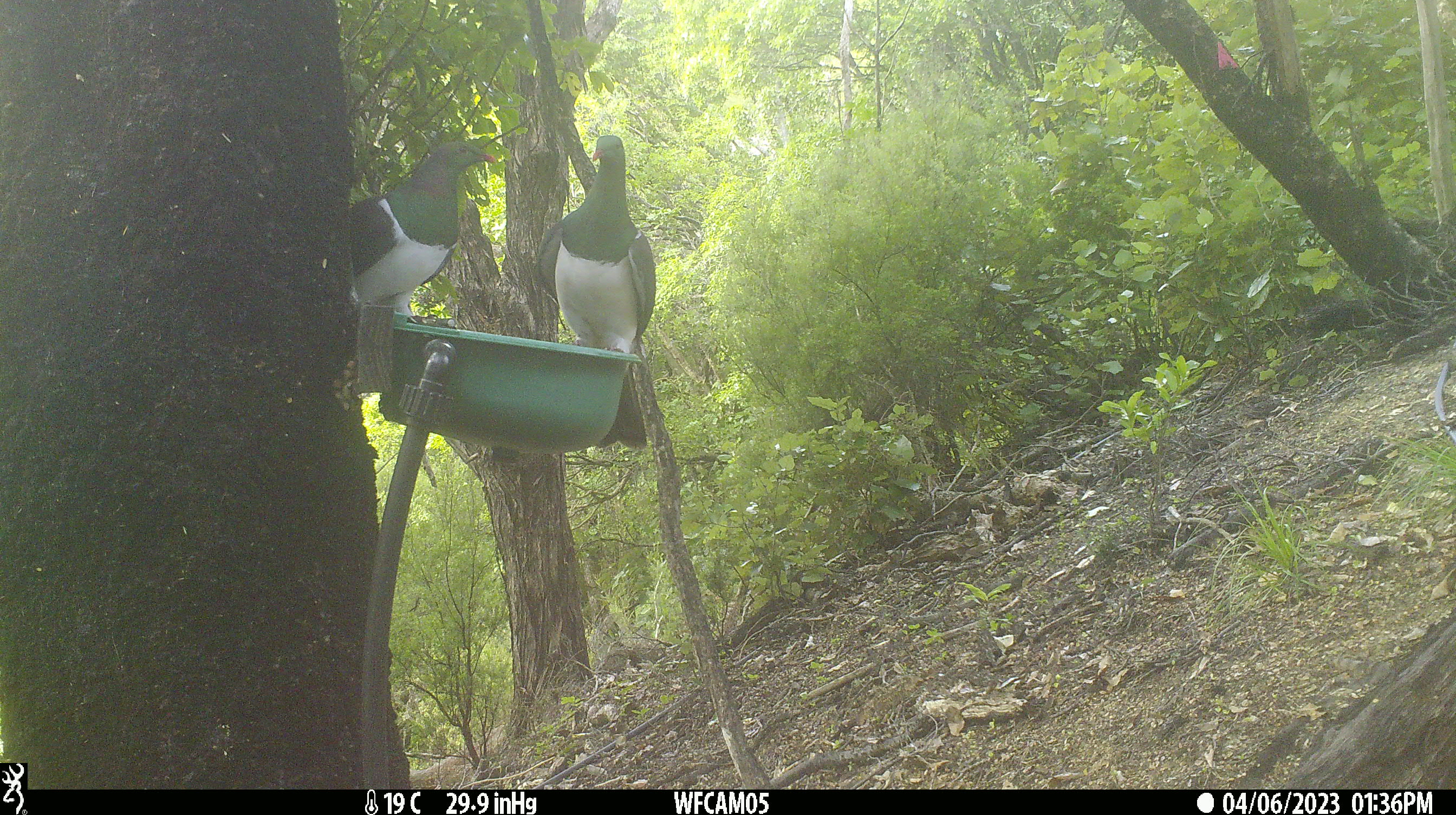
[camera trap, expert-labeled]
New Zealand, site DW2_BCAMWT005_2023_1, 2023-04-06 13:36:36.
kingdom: Animalia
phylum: Chordata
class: Aves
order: Columbiformes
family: Columbidae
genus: Hemiphaga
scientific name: Hemiphaga novaeseelandiae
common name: new zealand pigeon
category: kereru